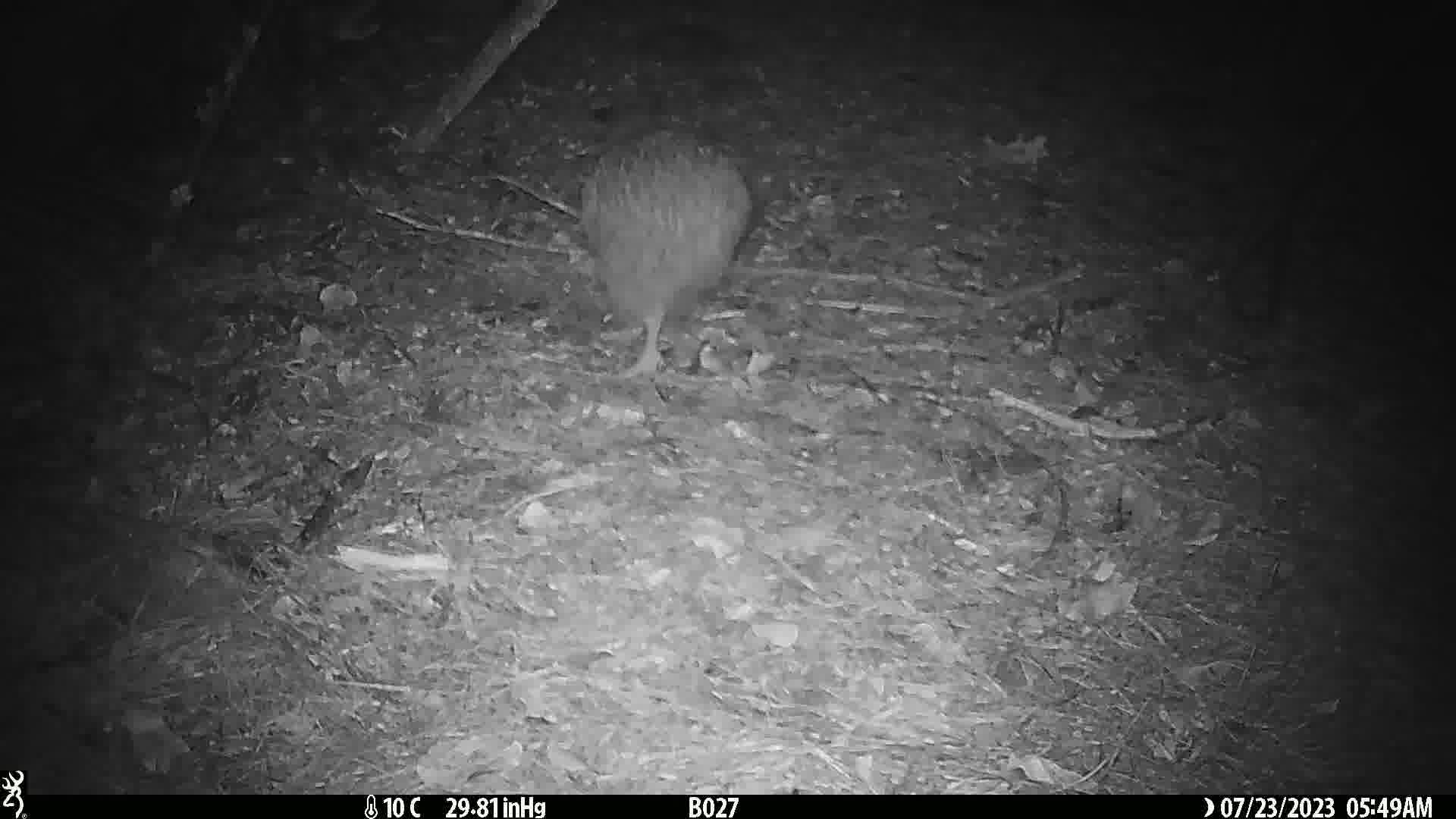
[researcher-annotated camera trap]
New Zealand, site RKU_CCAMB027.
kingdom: Animalia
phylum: Chordata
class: Aves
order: Apterygiformes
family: Apterygidae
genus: Apteryx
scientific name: Apteryx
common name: kiwi